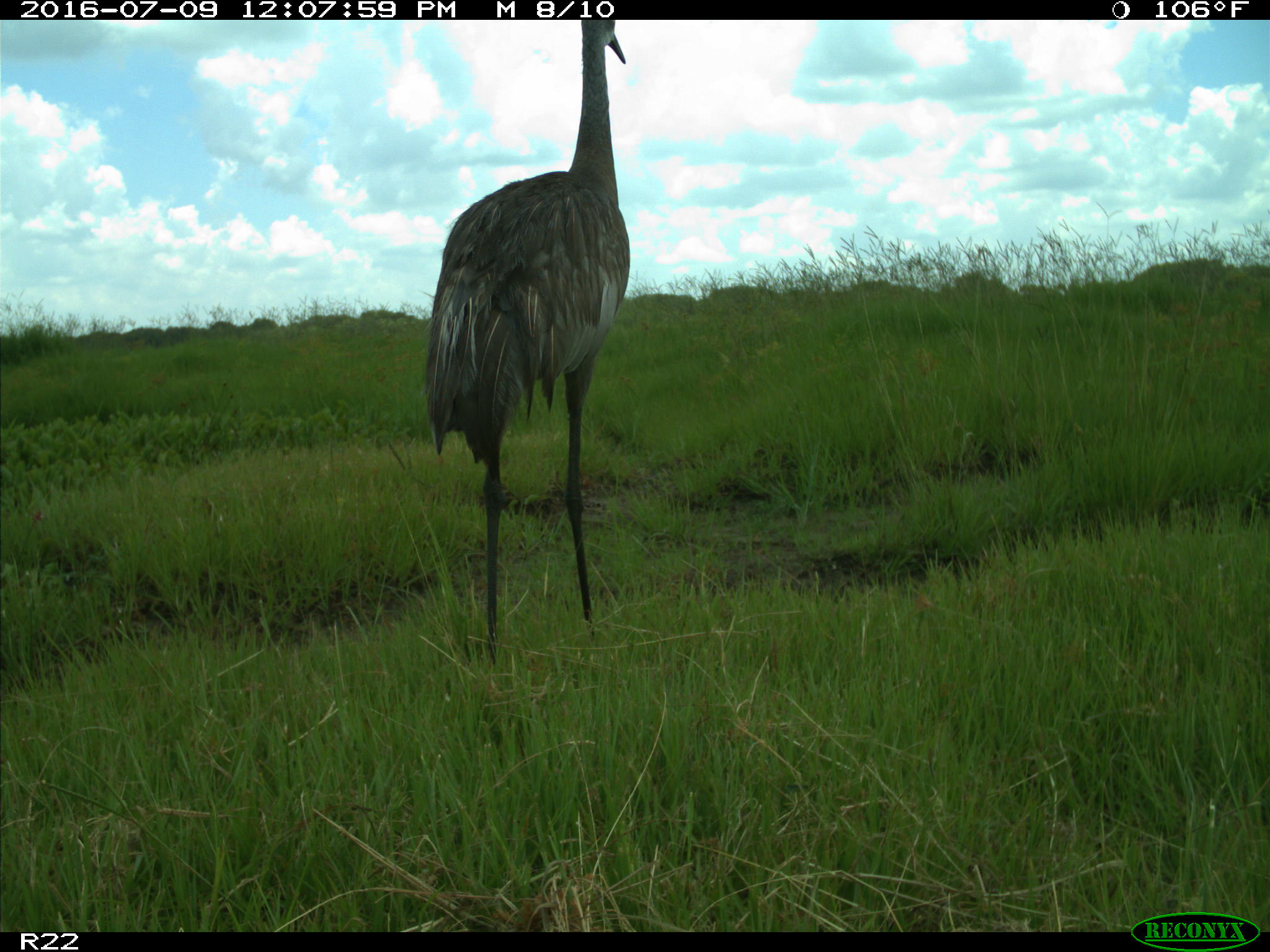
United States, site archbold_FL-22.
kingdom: Animalia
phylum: Chordata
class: Aves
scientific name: Aves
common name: birds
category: unidentified bird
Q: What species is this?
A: Unidentified bird (birds) (Aves).